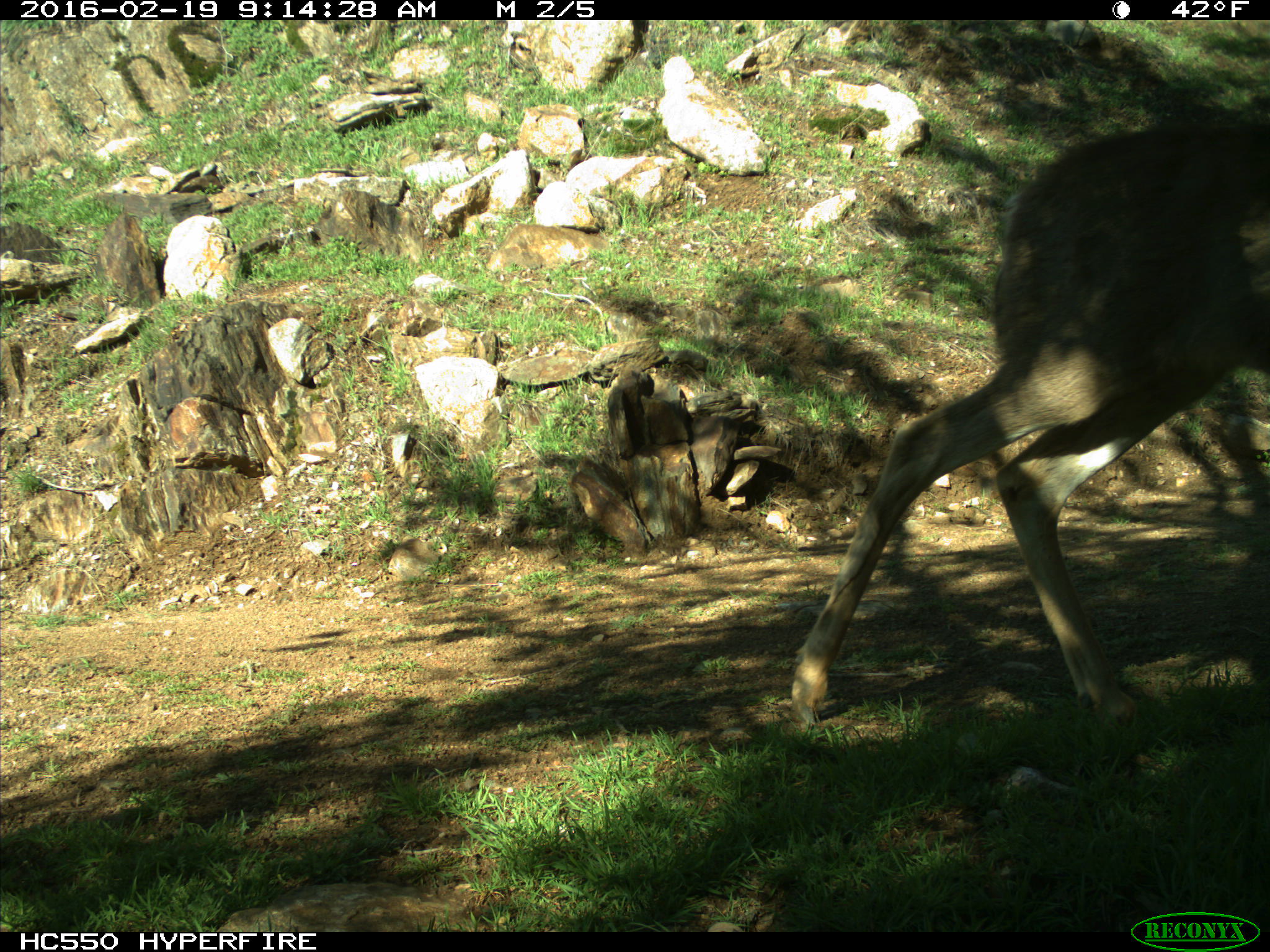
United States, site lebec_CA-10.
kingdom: Animalia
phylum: Chordata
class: Mammalia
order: Artiodactyla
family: Cervidae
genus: Odocoileus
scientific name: Odocoileus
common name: deer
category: unidentified deer